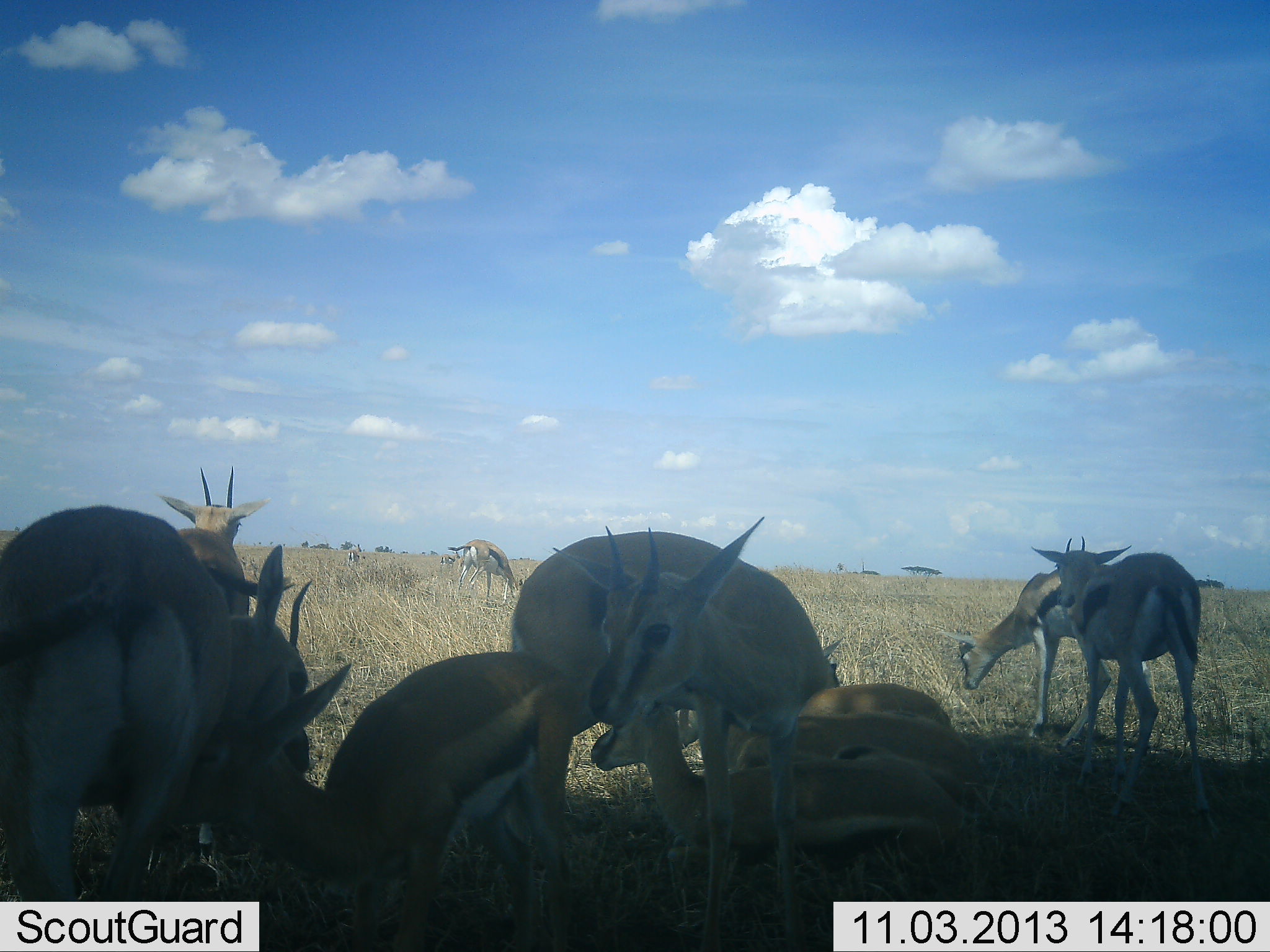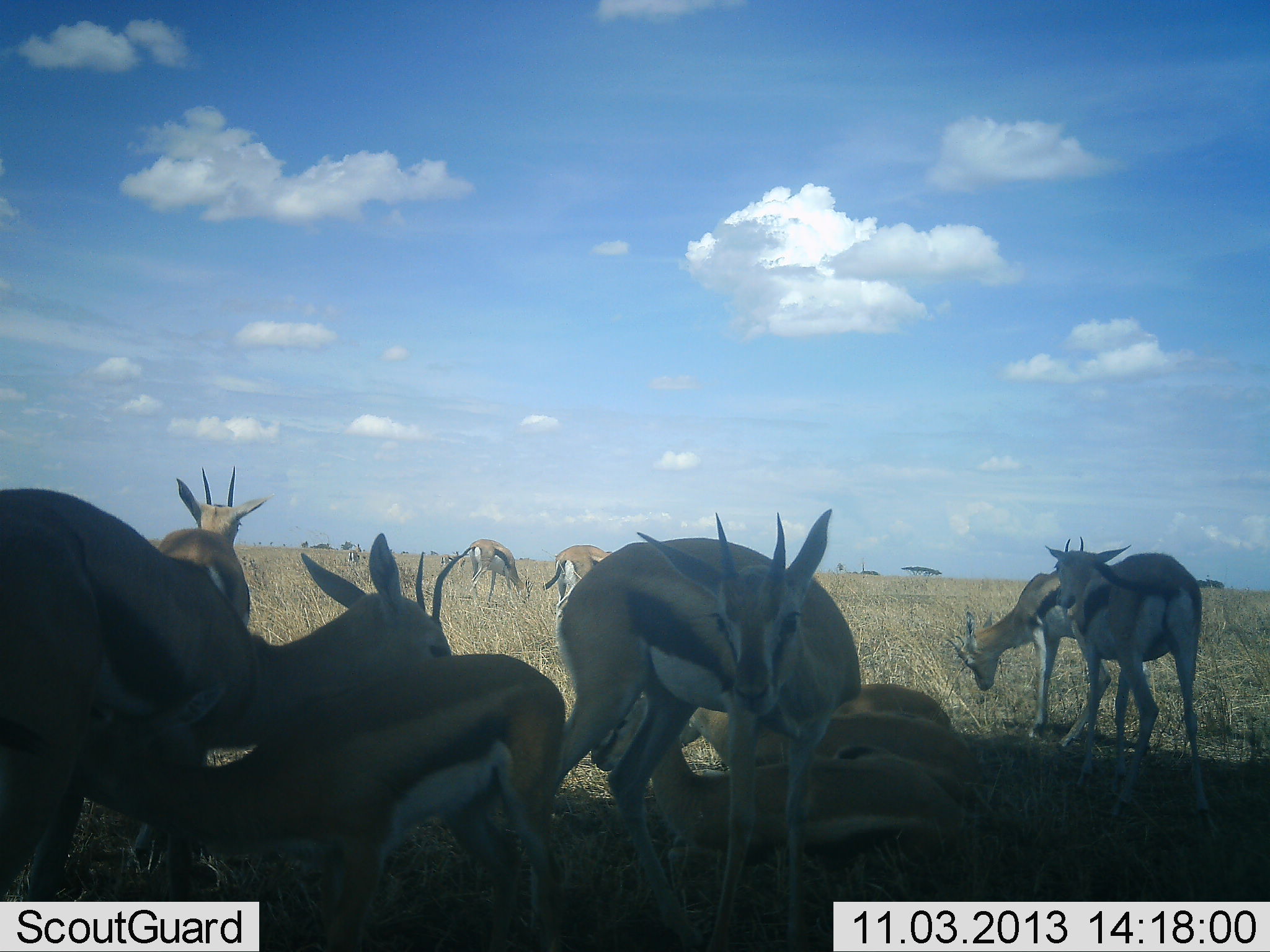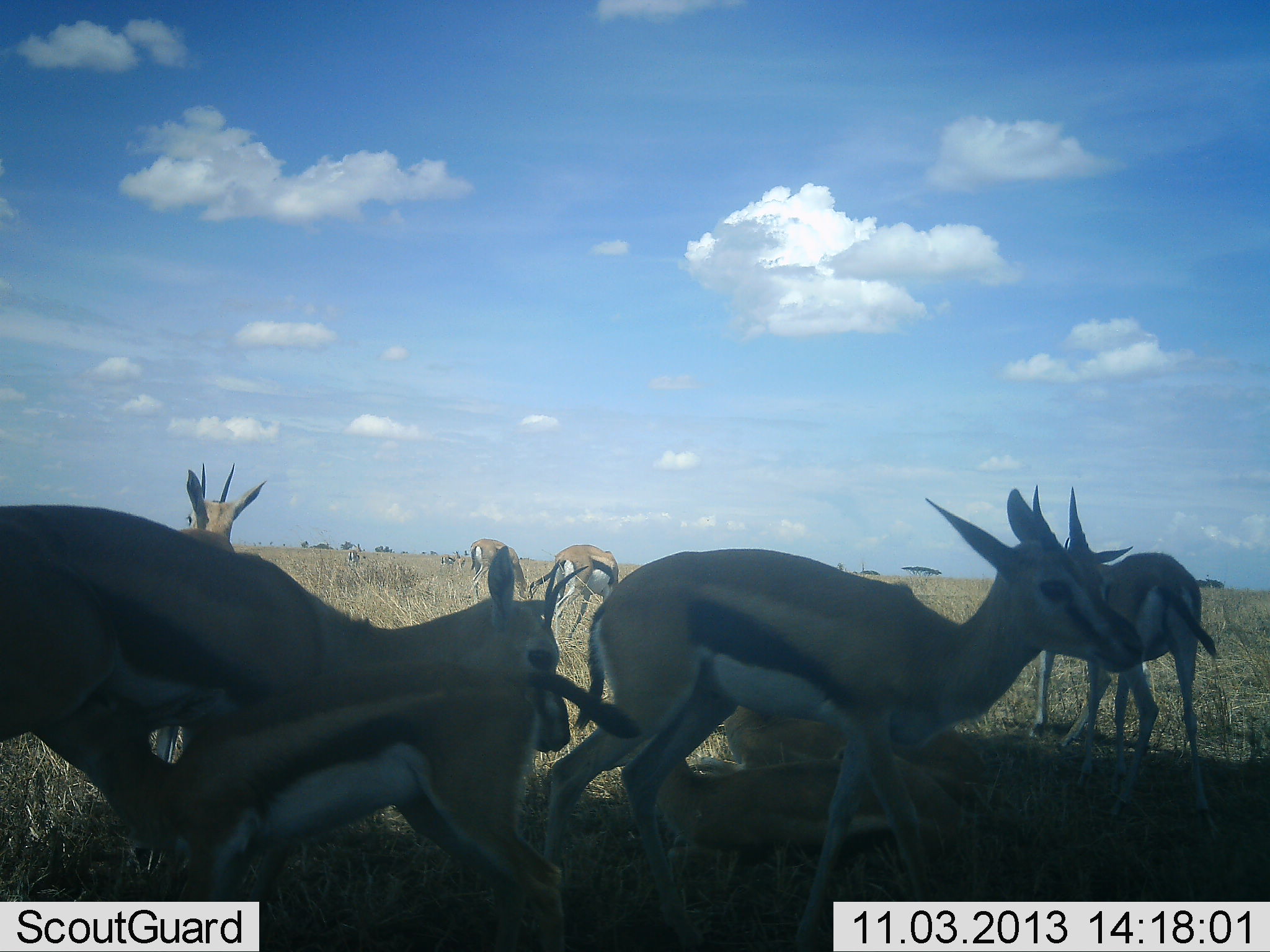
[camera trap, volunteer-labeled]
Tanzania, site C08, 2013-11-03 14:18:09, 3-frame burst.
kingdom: Animalia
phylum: Chordata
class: Mammalia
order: Artiodactyla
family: Bovidae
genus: Eudorcas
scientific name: Eudorcas thomsonii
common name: thomson's gazelle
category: gazellethomsons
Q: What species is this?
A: Gazellethomsons (thomson's gazelle) (Eudorcas thomsonii).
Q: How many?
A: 11-50.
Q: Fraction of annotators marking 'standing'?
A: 80%.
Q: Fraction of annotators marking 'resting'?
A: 100%.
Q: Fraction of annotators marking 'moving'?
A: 20%.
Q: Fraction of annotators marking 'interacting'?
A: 50%.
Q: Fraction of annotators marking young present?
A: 60%.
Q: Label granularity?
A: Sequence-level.